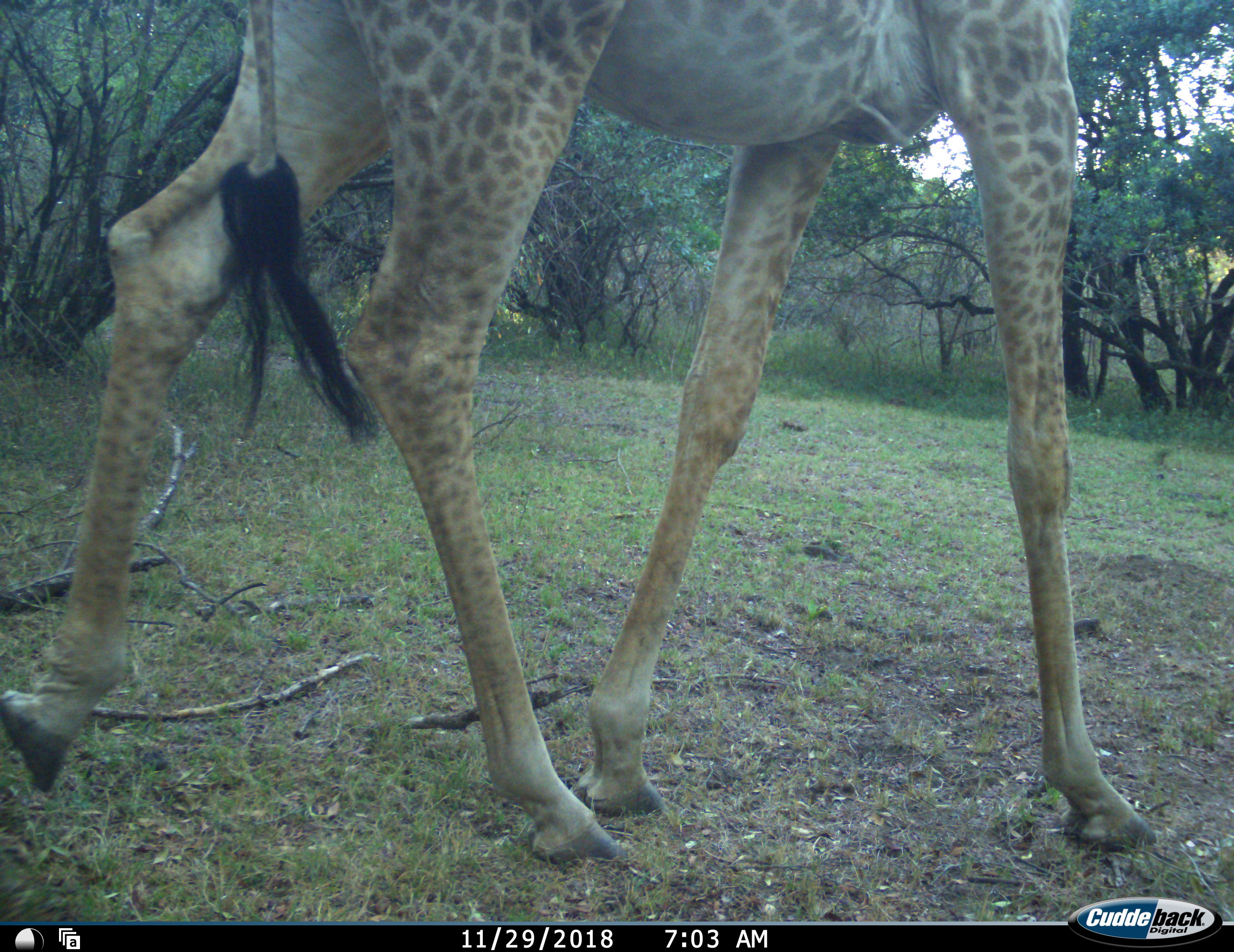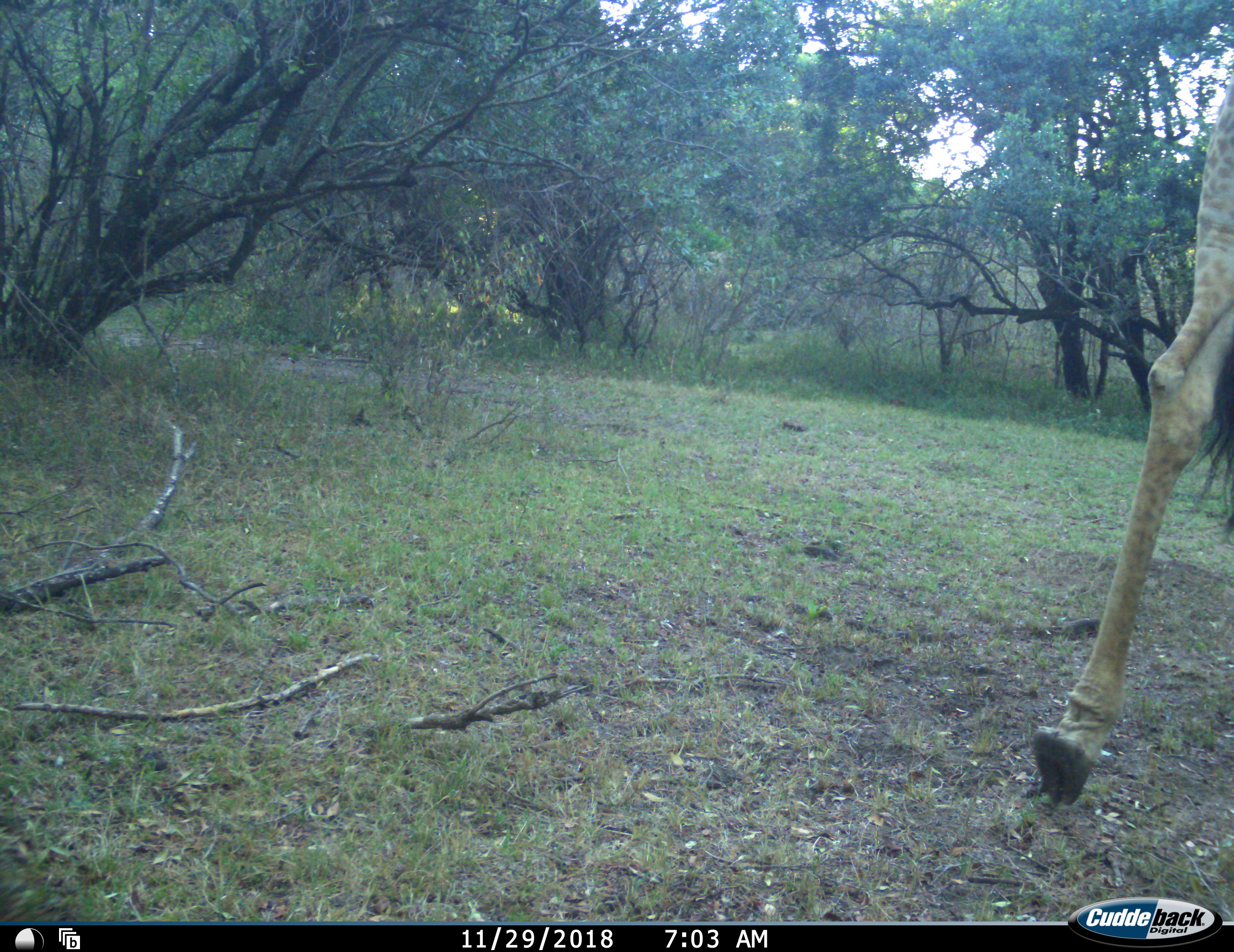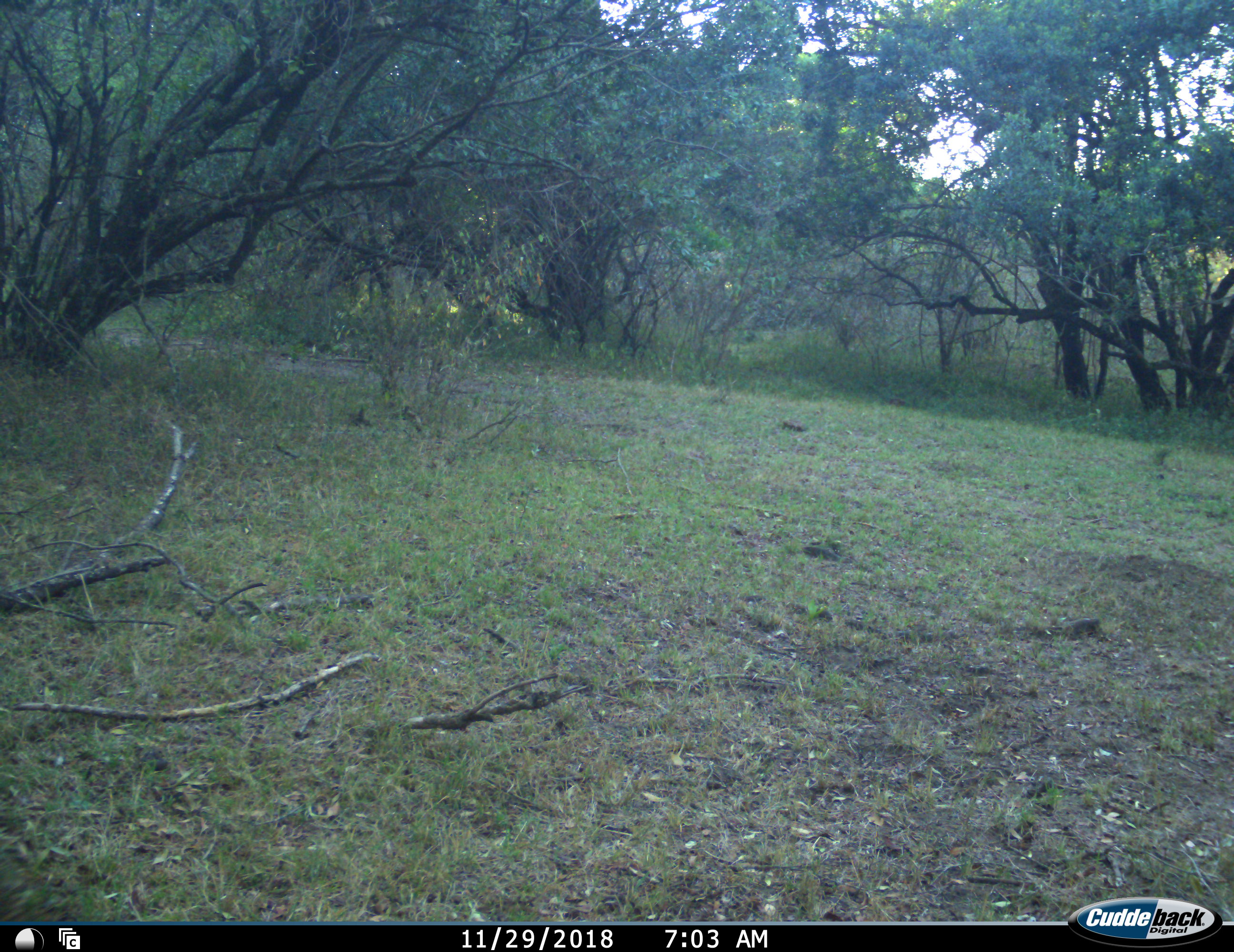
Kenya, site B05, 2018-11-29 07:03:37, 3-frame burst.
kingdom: Animalia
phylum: Chordata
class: Mammalia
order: Artiodactyla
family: Giraffidae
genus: Giraffa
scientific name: Giraffa camelopardalis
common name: giraffe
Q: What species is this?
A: Giraffe (Giraffa camelopardalis).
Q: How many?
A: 1.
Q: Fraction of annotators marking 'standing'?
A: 30%.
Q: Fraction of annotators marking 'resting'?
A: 0%.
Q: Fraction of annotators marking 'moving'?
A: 100%.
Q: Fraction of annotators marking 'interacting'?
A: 0%.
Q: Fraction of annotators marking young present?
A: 0%.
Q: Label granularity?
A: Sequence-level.